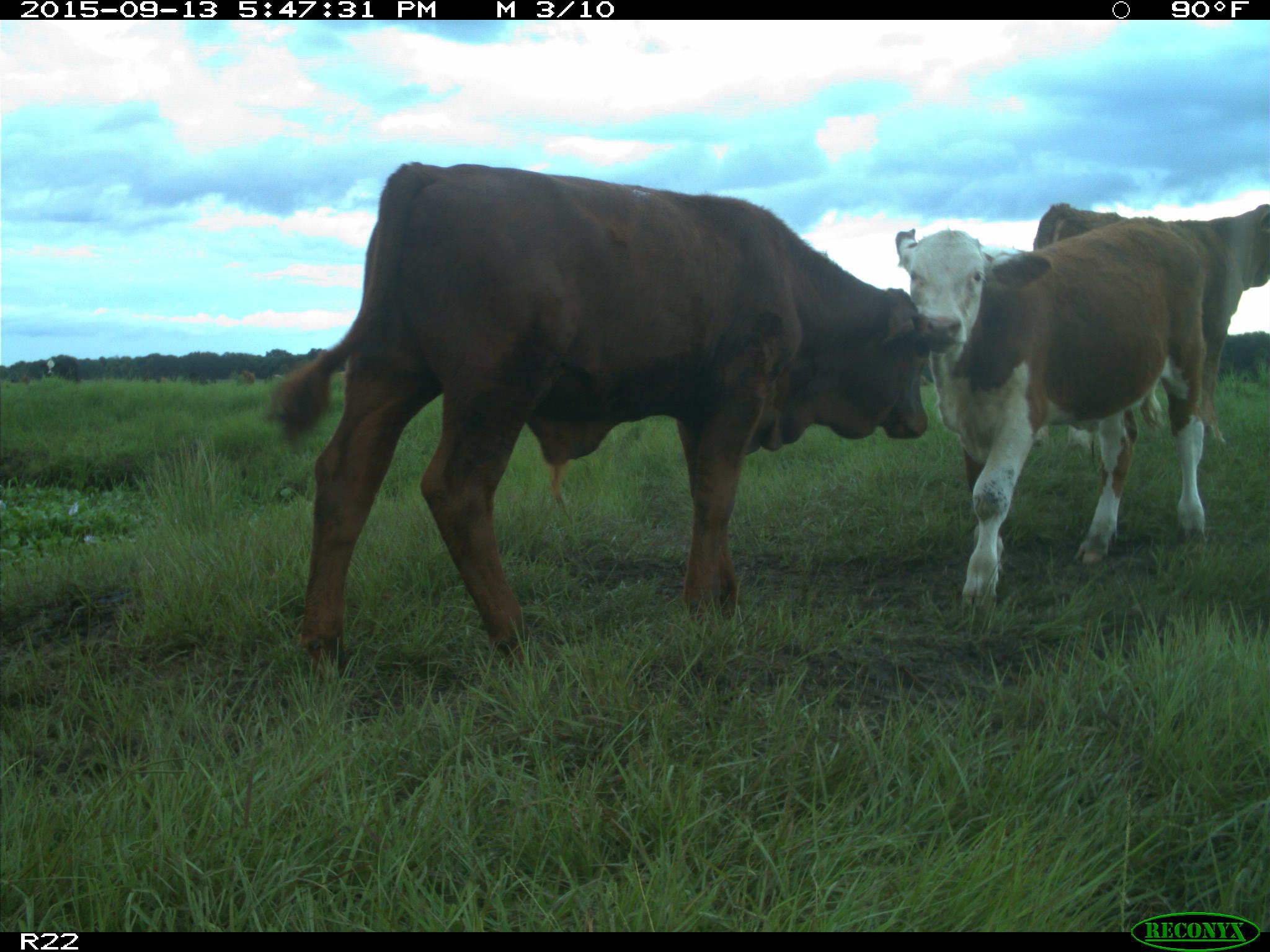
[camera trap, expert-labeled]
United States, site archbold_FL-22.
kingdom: Animalia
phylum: Chordata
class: Mammalia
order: Artiodactyla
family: Bovidae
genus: Bos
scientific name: Bos taurus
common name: domestic cow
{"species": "Bos taurus (domestic cow)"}